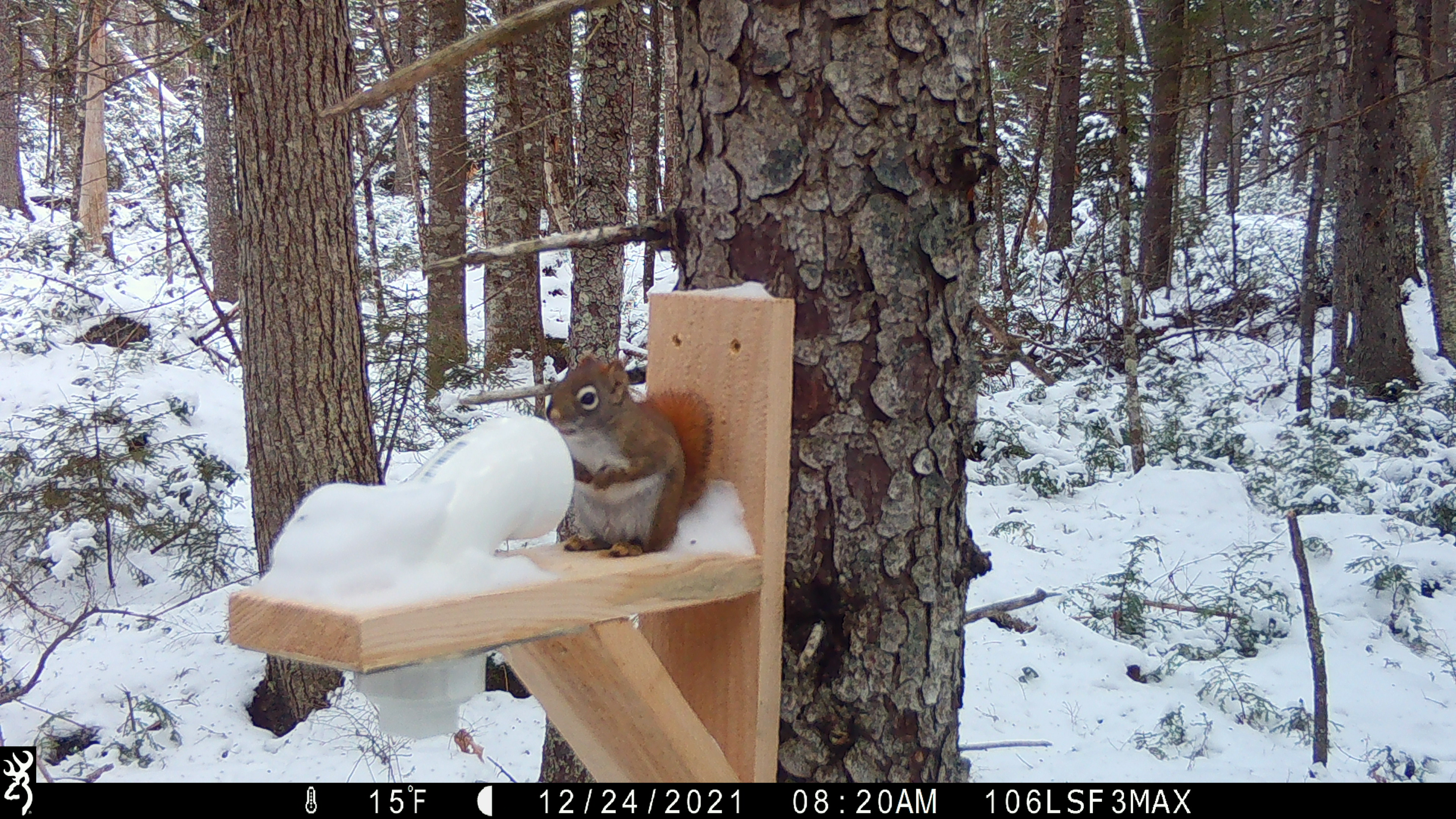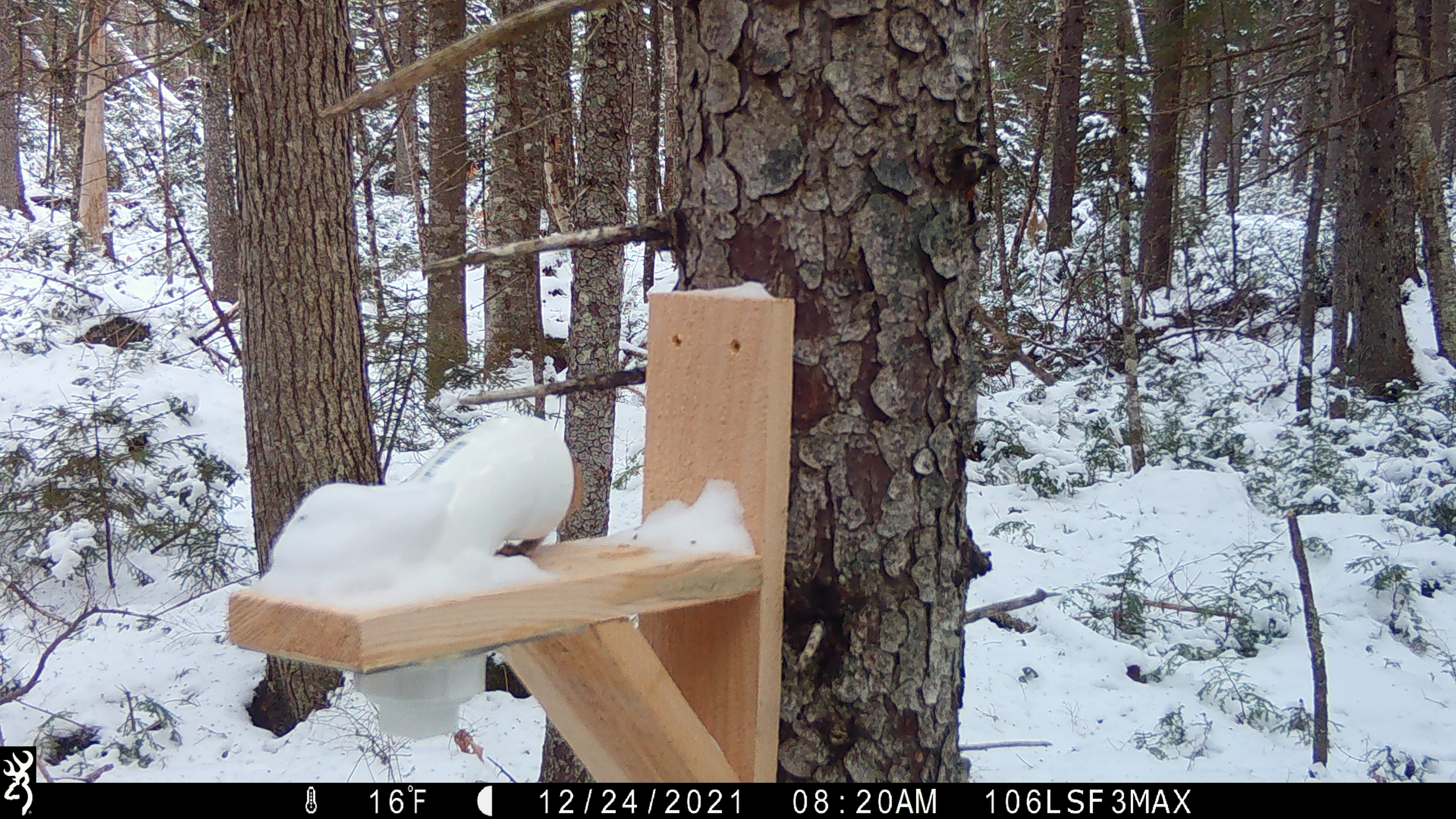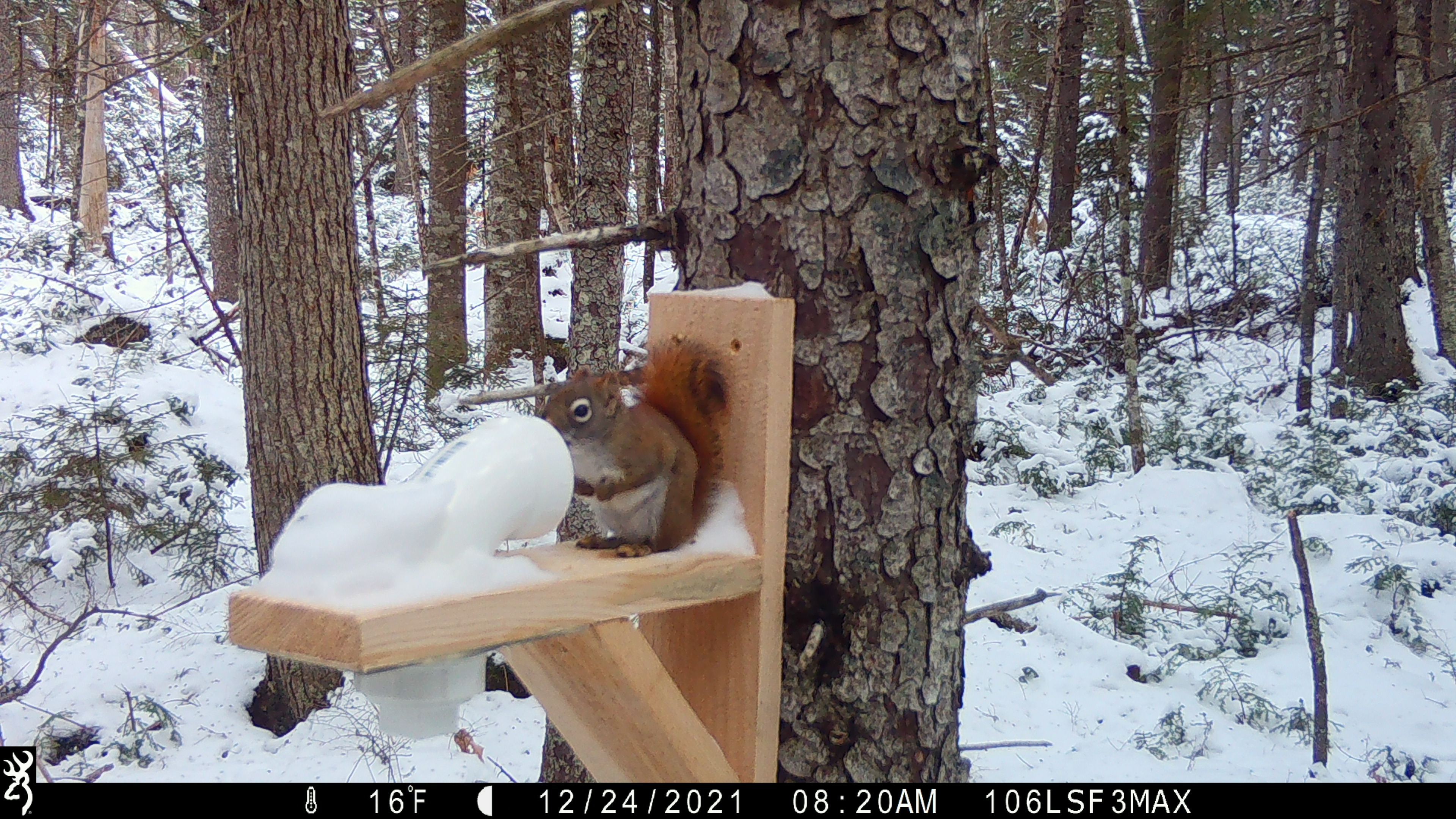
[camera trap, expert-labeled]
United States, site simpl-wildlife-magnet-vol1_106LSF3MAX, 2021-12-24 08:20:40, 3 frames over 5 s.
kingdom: Animalia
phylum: Chordata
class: Mammalia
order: Rodentia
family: Sciuridae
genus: Tamiasciurus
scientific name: Tamiasciurus hudsonicus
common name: red squirrel